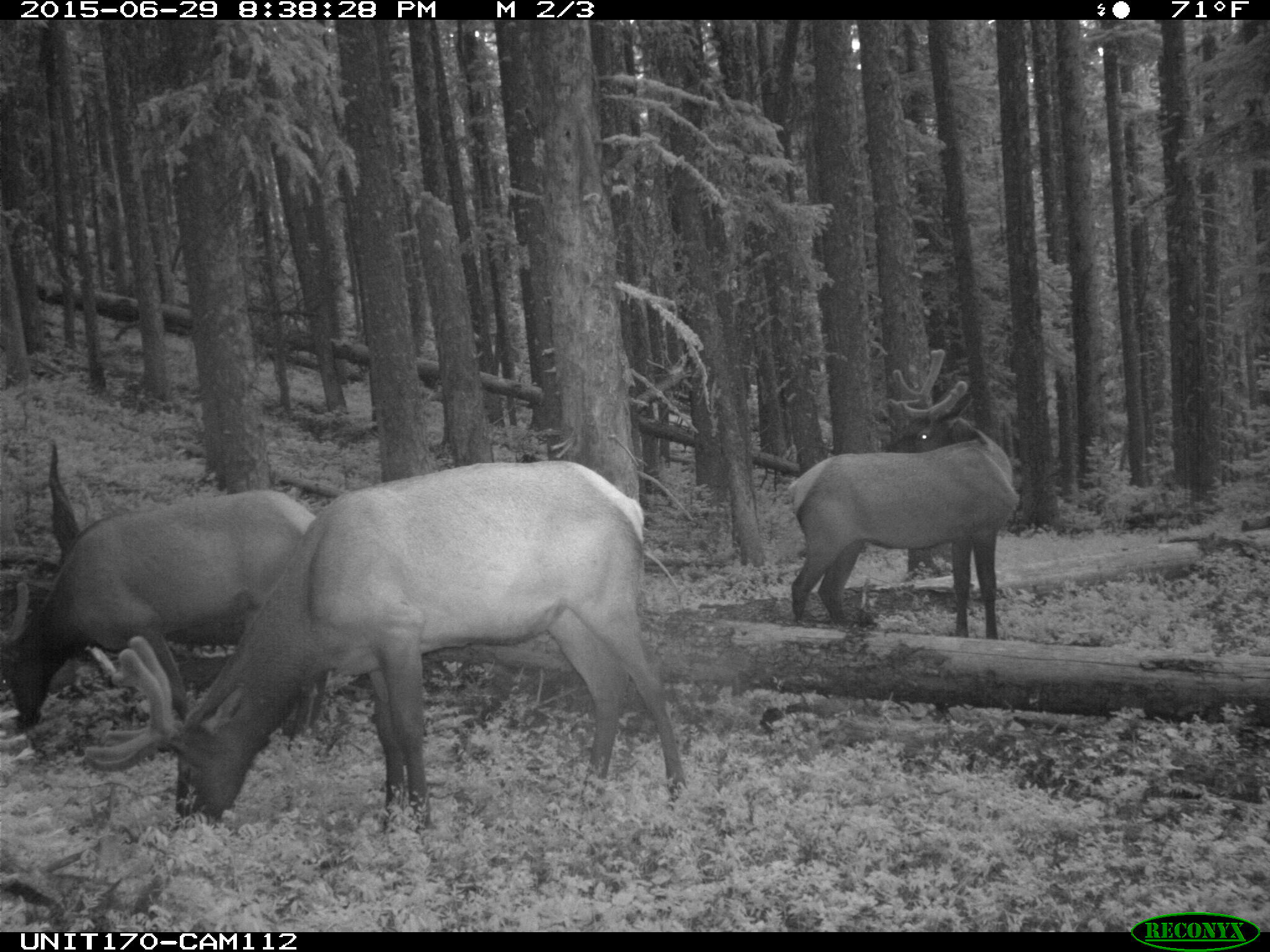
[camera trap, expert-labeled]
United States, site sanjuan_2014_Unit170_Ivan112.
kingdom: Animalia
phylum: Chordata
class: Mammalia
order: Artiodactyla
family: Cervidae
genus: Cervus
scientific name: Cervus elaphus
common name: red deer